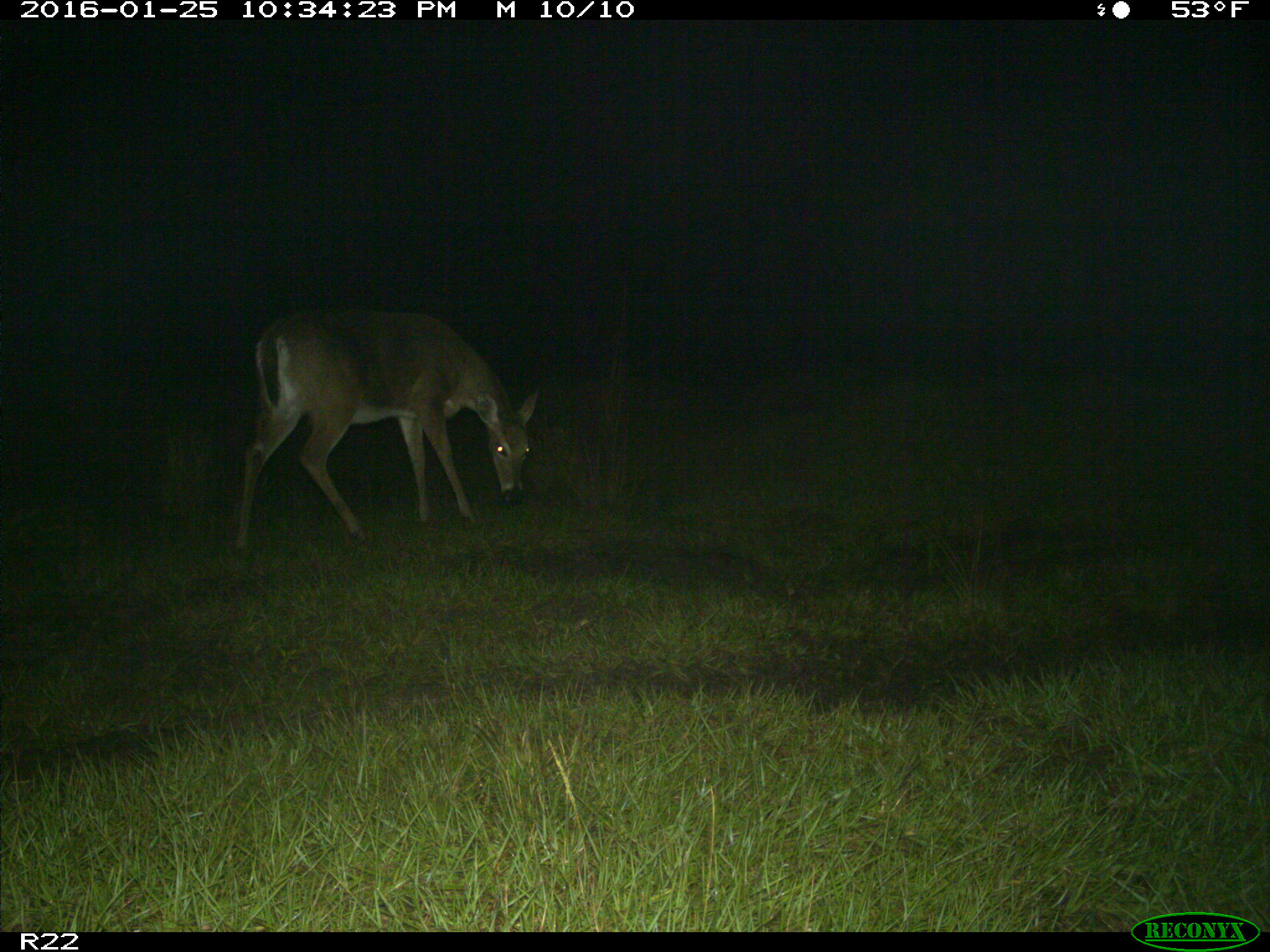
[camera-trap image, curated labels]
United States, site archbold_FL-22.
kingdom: Animalia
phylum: Chordata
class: Mammalia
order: Artiodactyla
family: Cervidae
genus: Odocoileus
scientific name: Odocoileus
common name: deer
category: unidentified deer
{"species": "unidentified deer (deer) (Odocoileus)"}